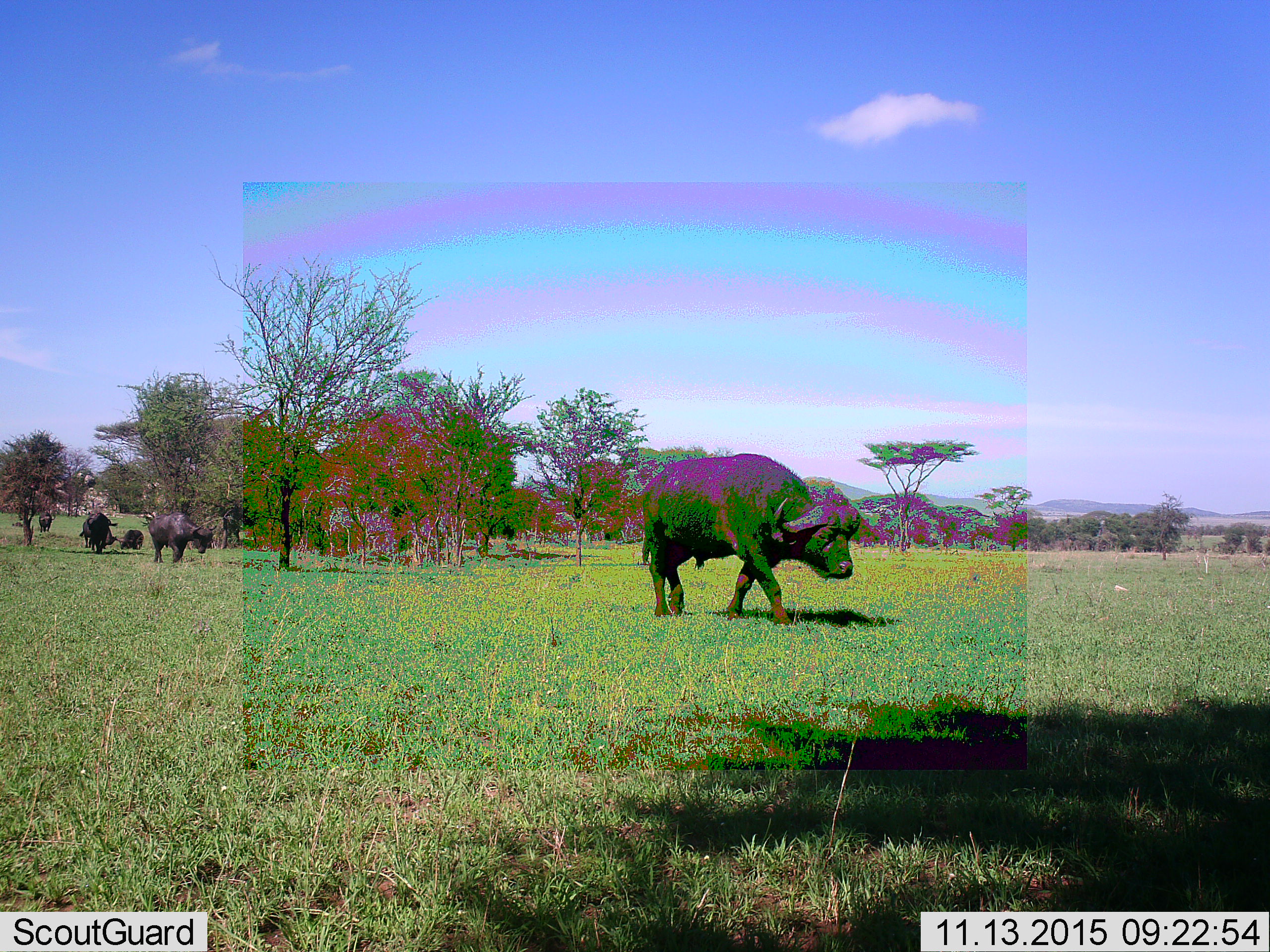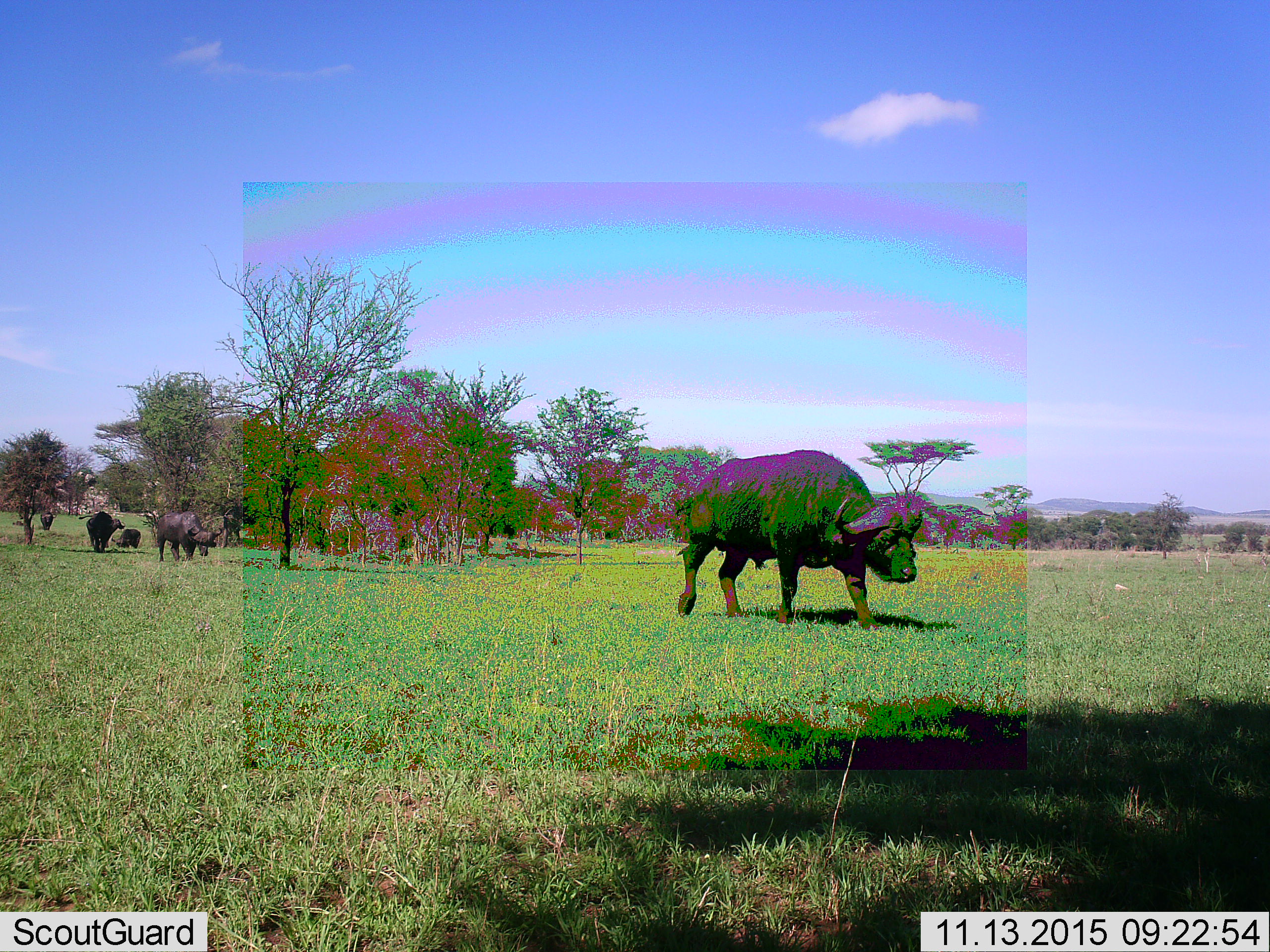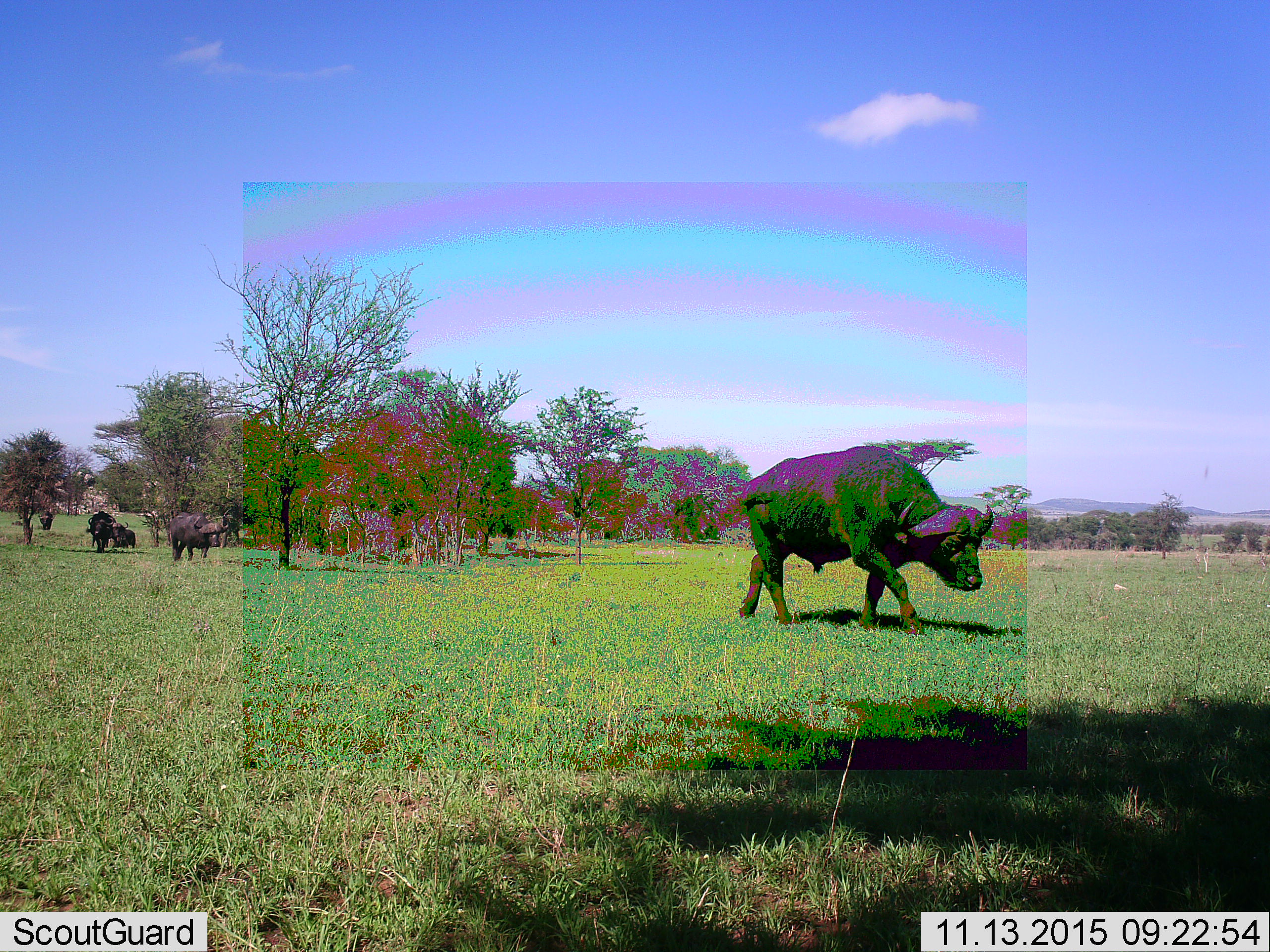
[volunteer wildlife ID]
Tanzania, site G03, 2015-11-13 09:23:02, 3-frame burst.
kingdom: Animalia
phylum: Chordata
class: Mammalia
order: Artiodactyla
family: Bovidae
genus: Syncerus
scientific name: Syncerus caffer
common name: cape buffalo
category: buffalo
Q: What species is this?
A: Buffalo (cape buffalo) (Syncerus caffer).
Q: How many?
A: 6.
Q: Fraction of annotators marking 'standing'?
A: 13%.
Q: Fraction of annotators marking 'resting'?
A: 0%.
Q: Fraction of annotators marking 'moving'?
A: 93%.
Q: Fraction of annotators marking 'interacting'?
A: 7%.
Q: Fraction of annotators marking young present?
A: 13%.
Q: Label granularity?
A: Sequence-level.